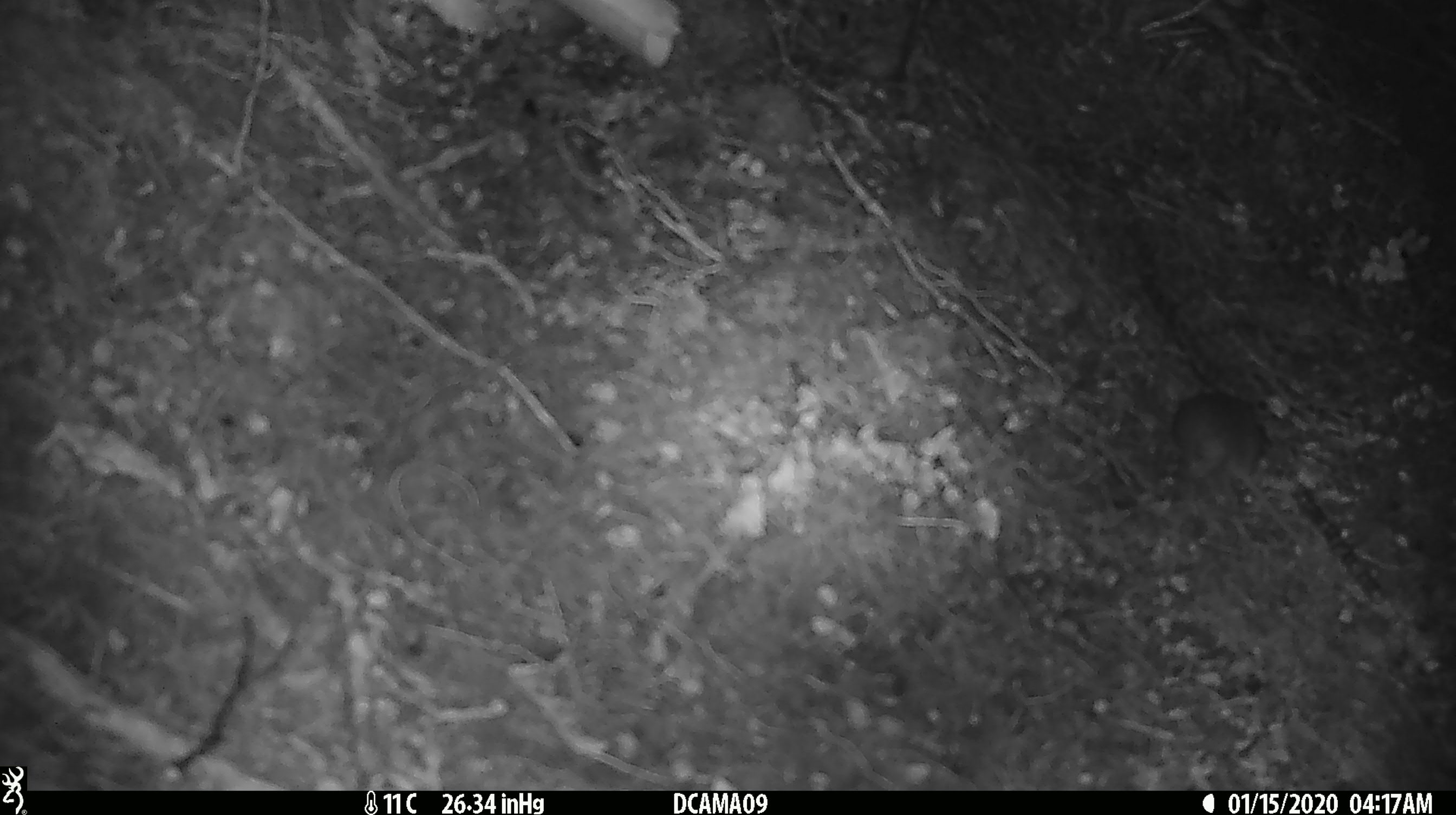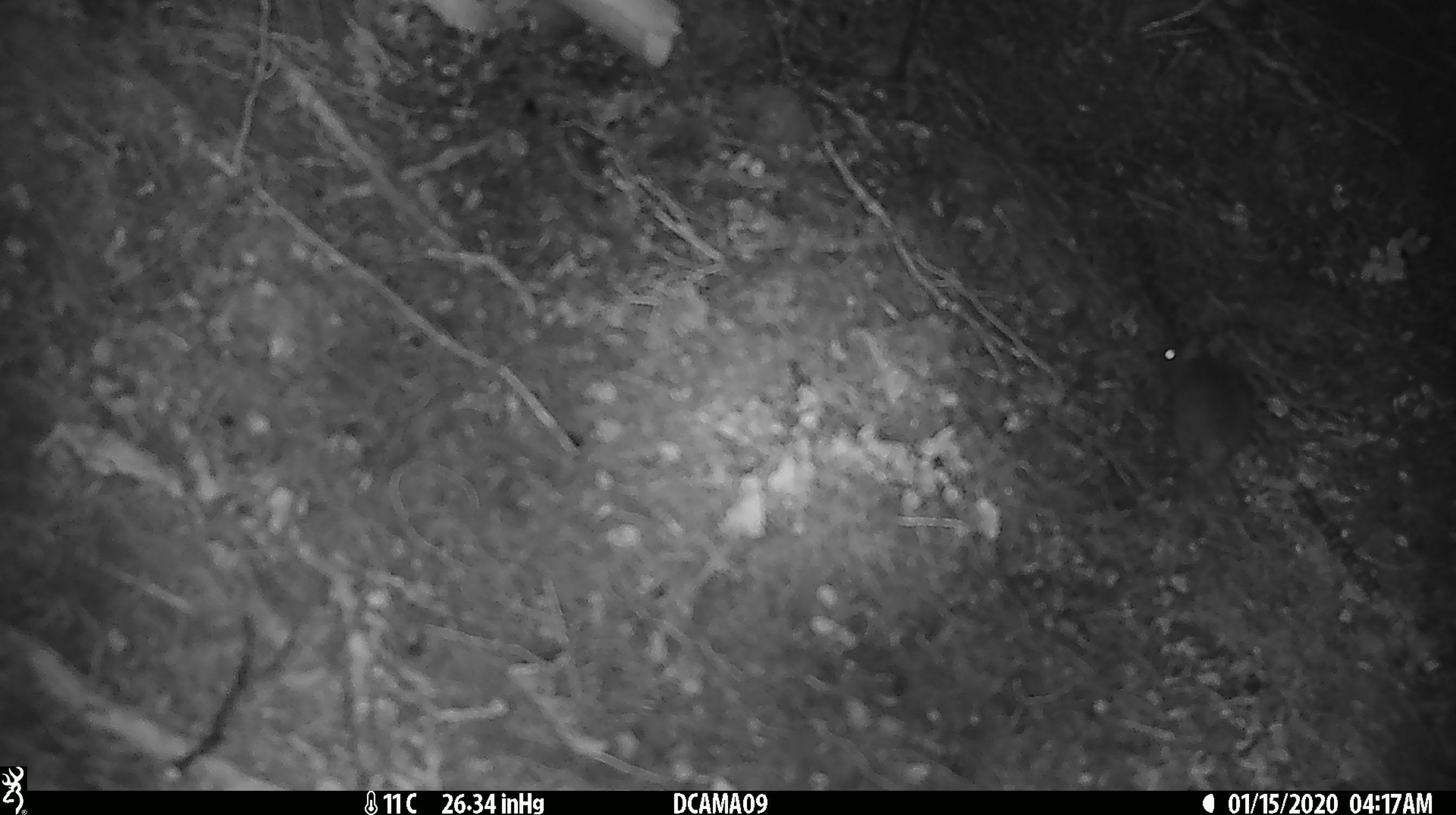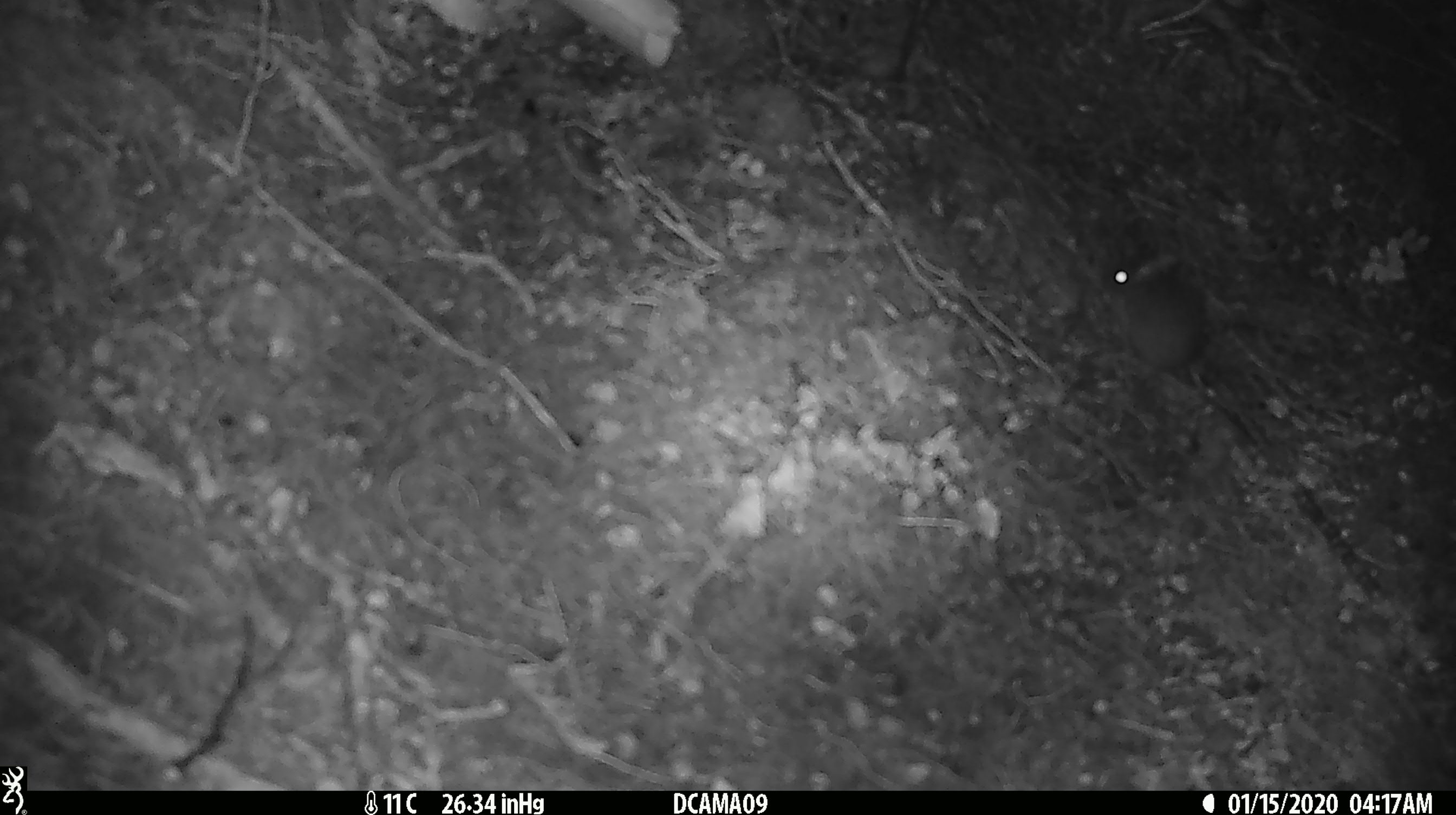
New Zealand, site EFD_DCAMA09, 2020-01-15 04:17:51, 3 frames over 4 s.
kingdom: Animalia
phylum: Chordata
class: Mammalia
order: Rodentia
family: Muridae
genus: Mus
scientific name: Mus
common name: mouse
Mouse (Mus).